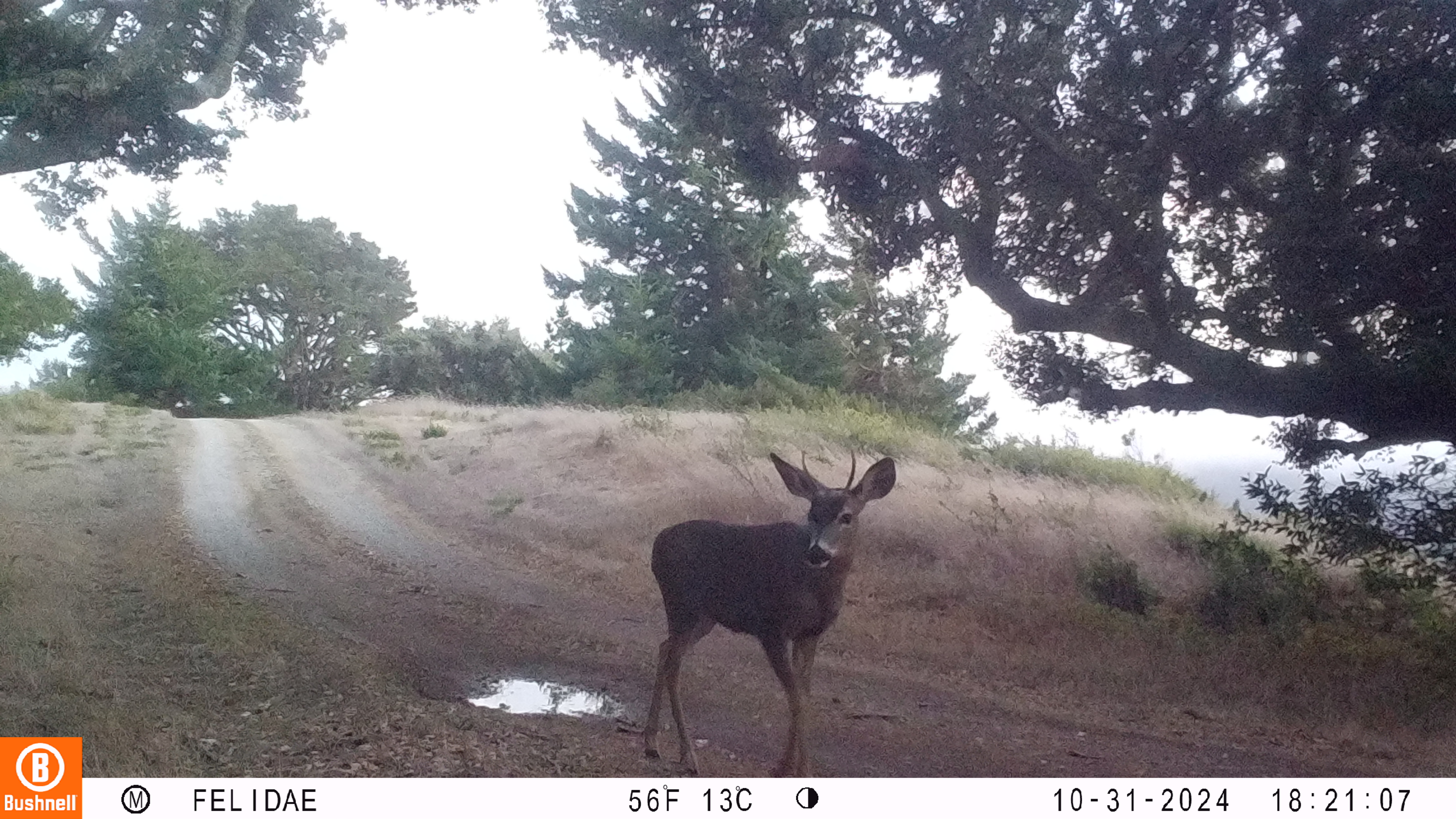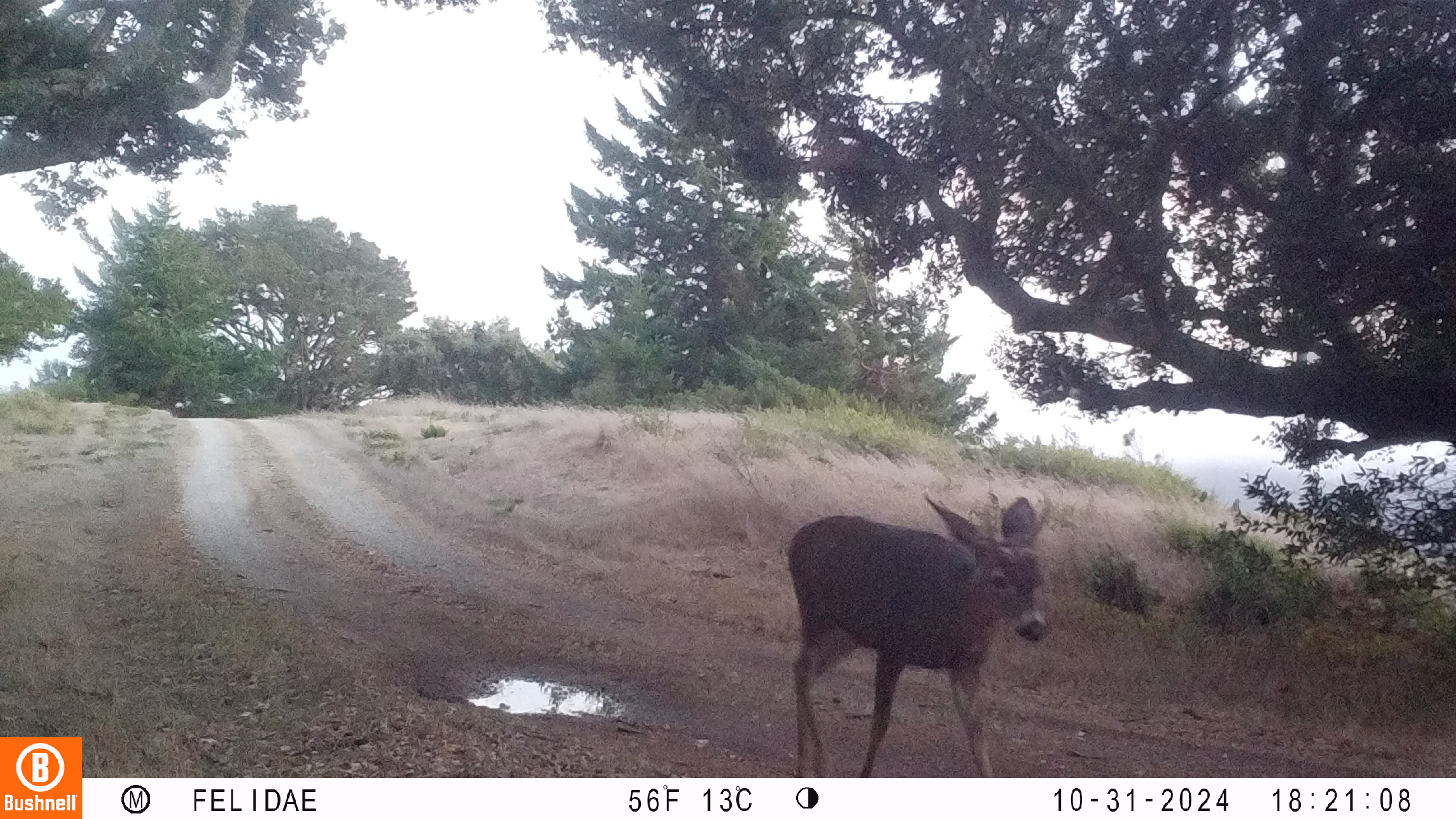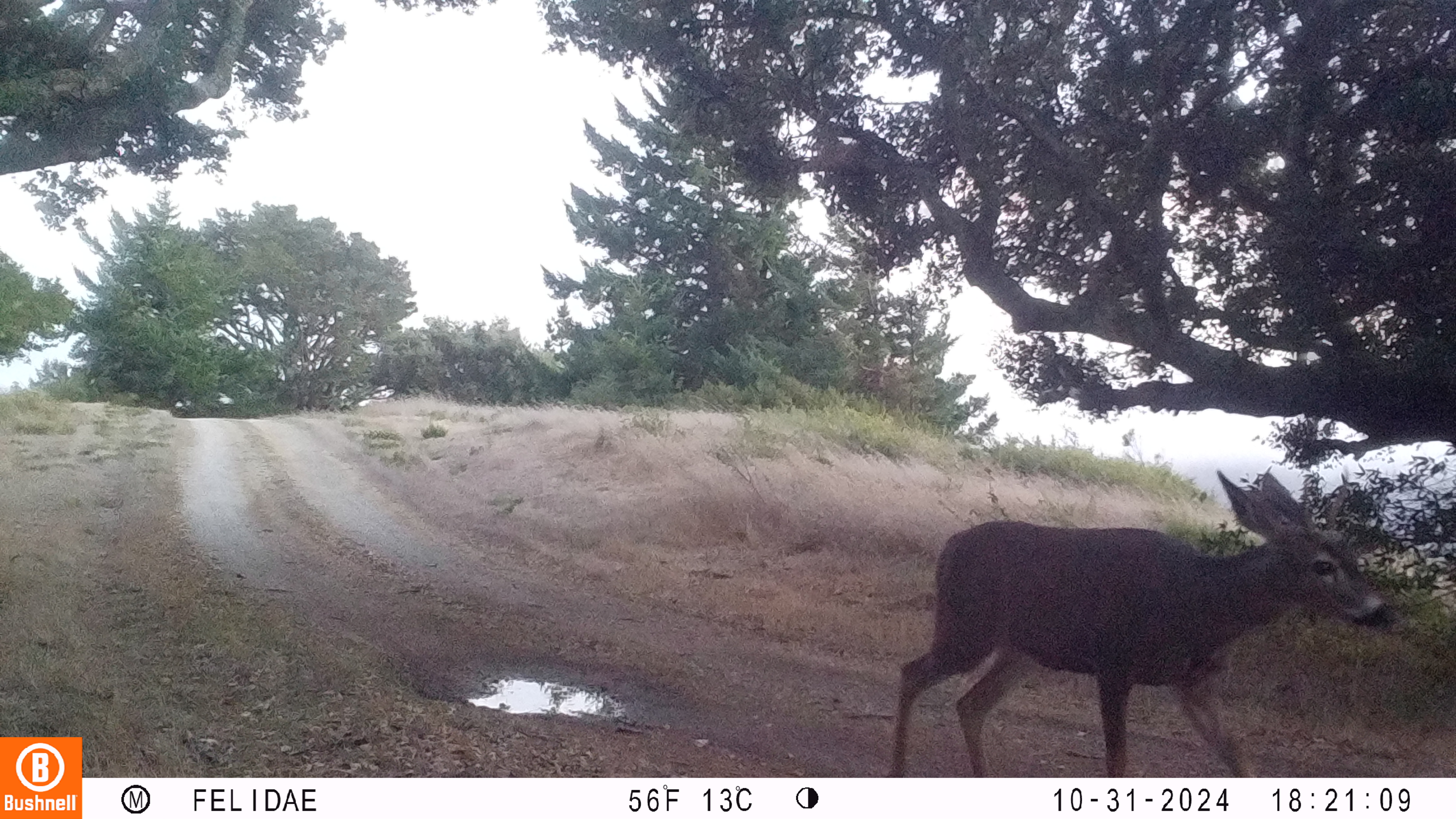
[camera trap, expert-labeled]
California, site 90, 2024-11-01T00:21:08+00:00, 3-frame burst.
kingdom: Animalia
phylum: Chordata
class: Mammalia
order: Artiodactyla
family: Cervidae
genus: Odocoileus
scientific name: Odocoileus hemionus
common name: mule deer